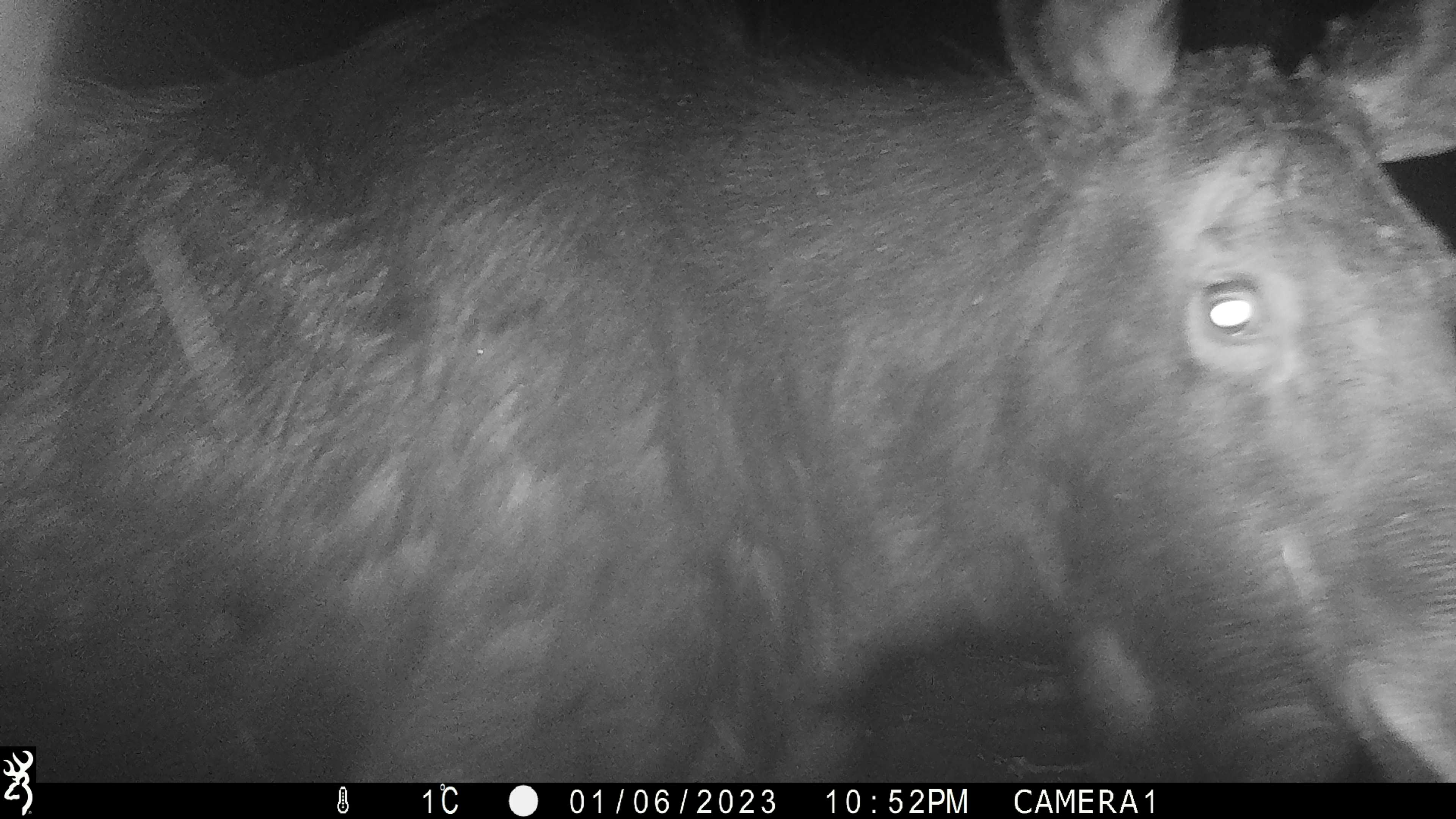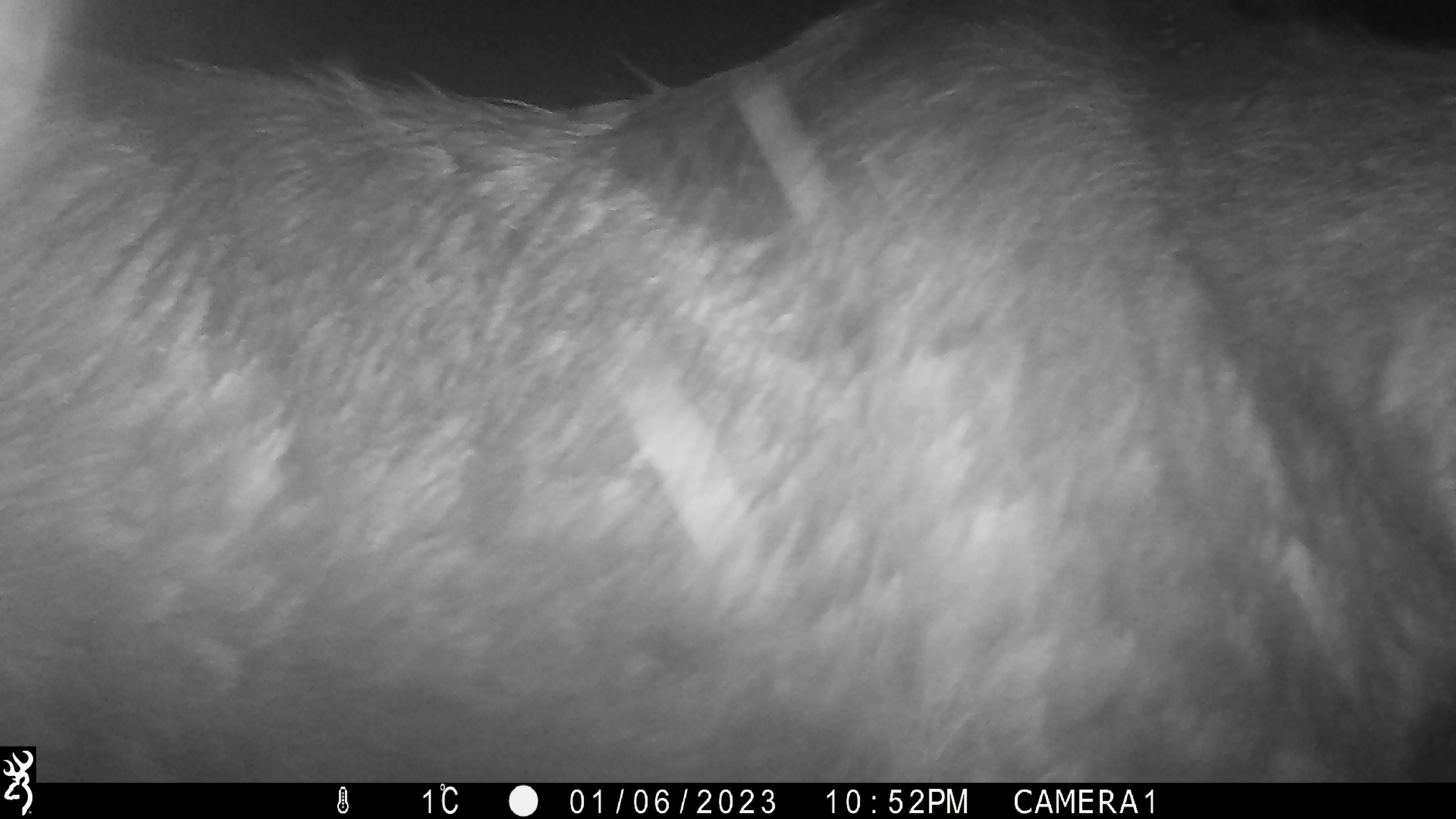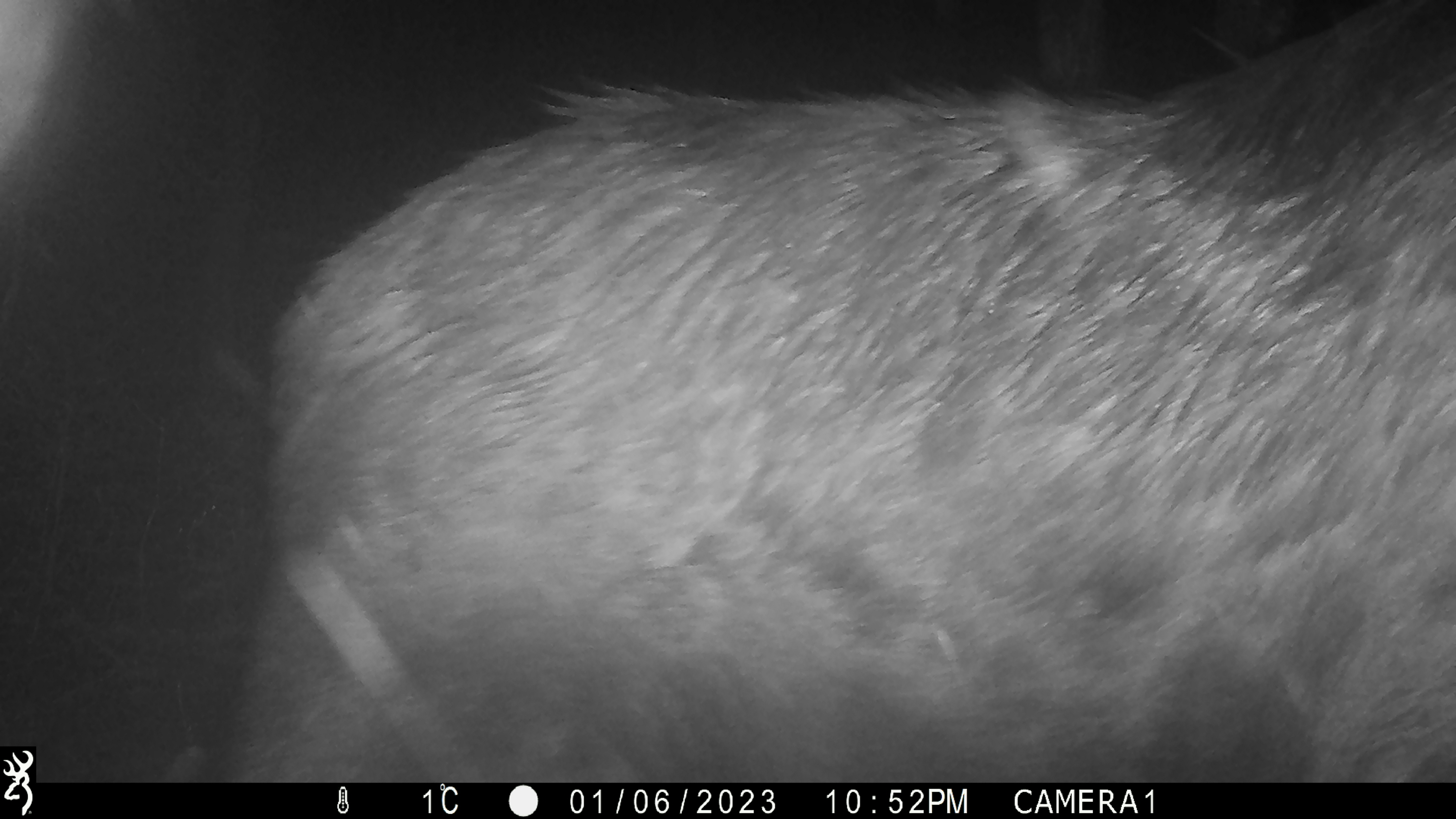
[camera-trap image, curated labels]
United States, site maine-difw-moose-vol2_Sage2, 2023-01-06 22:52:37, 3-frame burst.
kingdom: Animalia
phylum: Chordata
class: Mammalia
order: Artiodactyla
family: Cervidae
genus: Alces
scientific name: Alces alces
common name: moose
Moose (Alces alces).